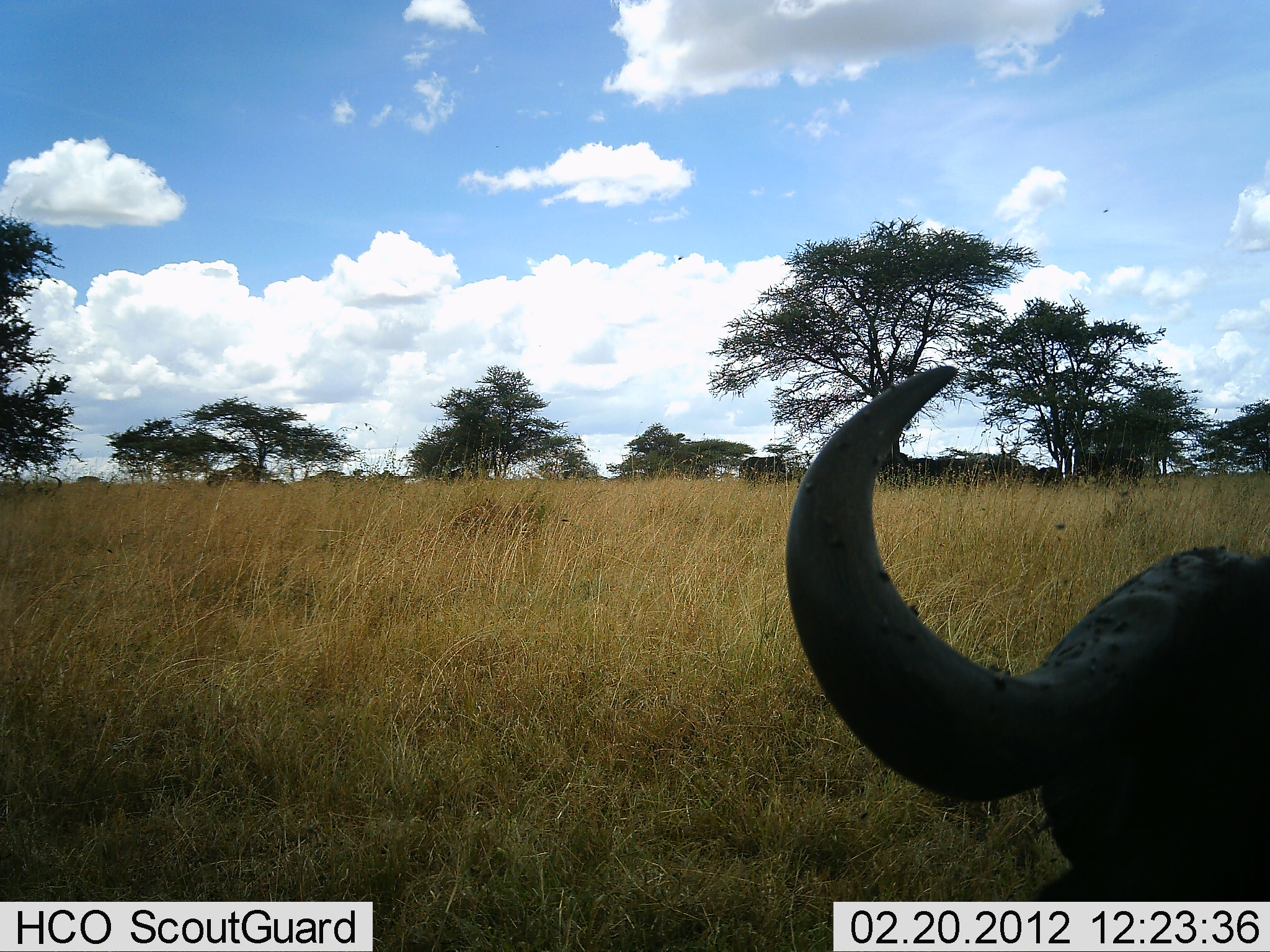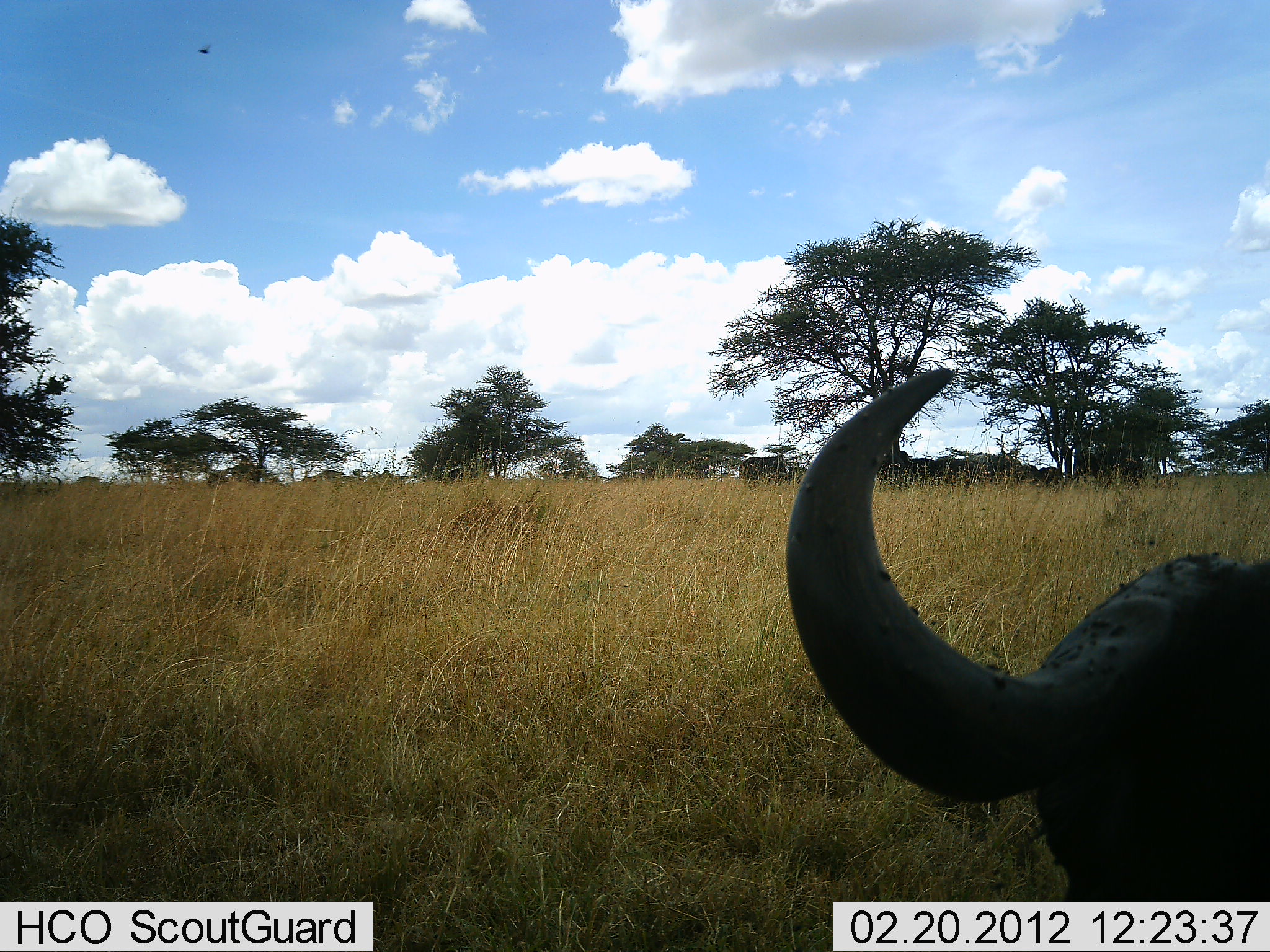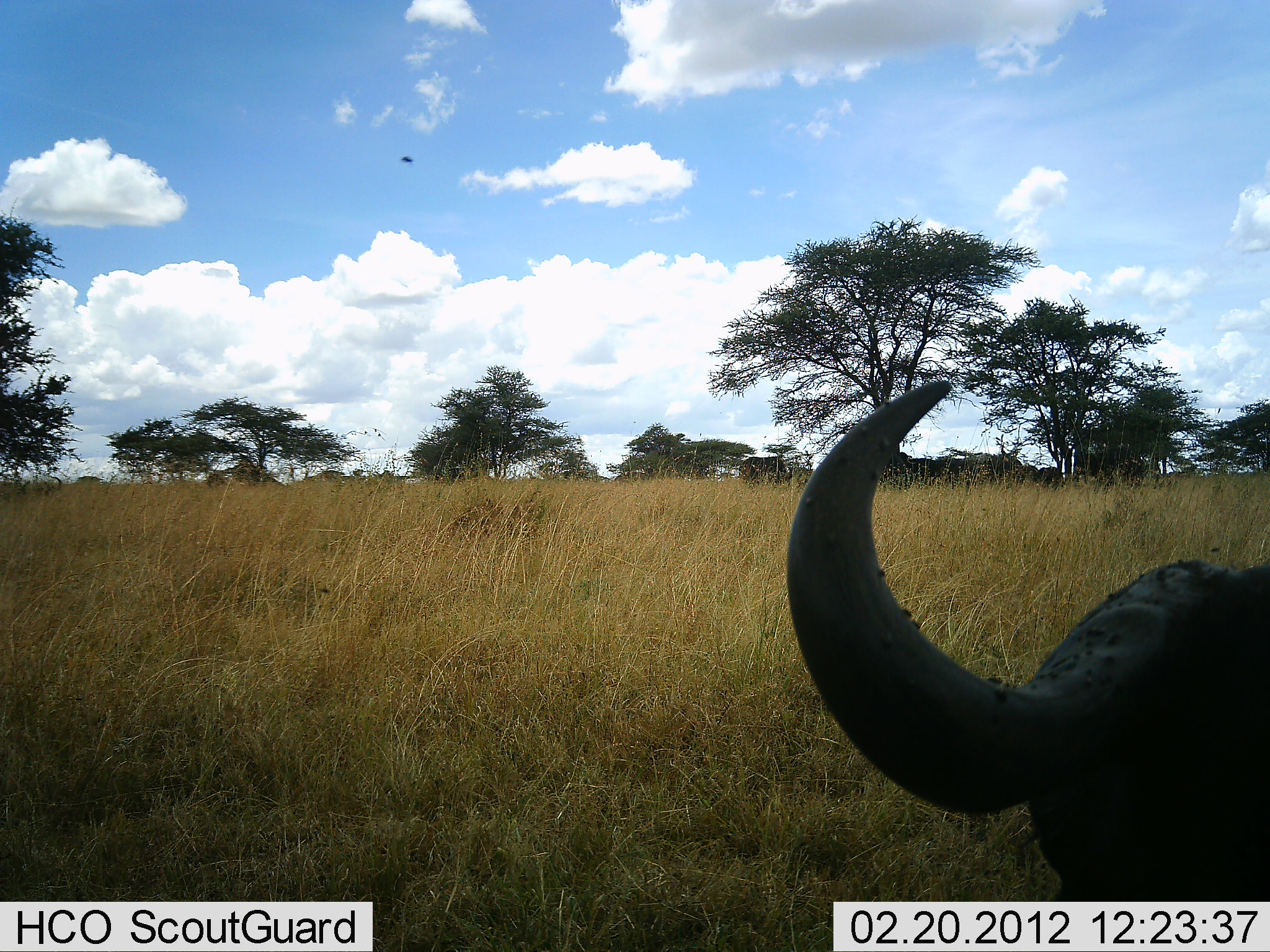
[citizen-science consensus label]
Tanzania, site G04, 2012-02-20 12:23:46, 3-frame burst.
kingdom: Animalia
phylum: Chordata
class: Mammalia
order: Artiodactyla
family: Bovidae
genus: Syncerus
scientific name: Syncerus caffer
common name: cape buffalo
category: buffalo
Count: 1.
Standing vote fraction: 46%.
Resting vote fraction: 38%.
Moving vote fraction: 8%.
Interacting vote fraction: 0%.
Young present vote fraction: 0%.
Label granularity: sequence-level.